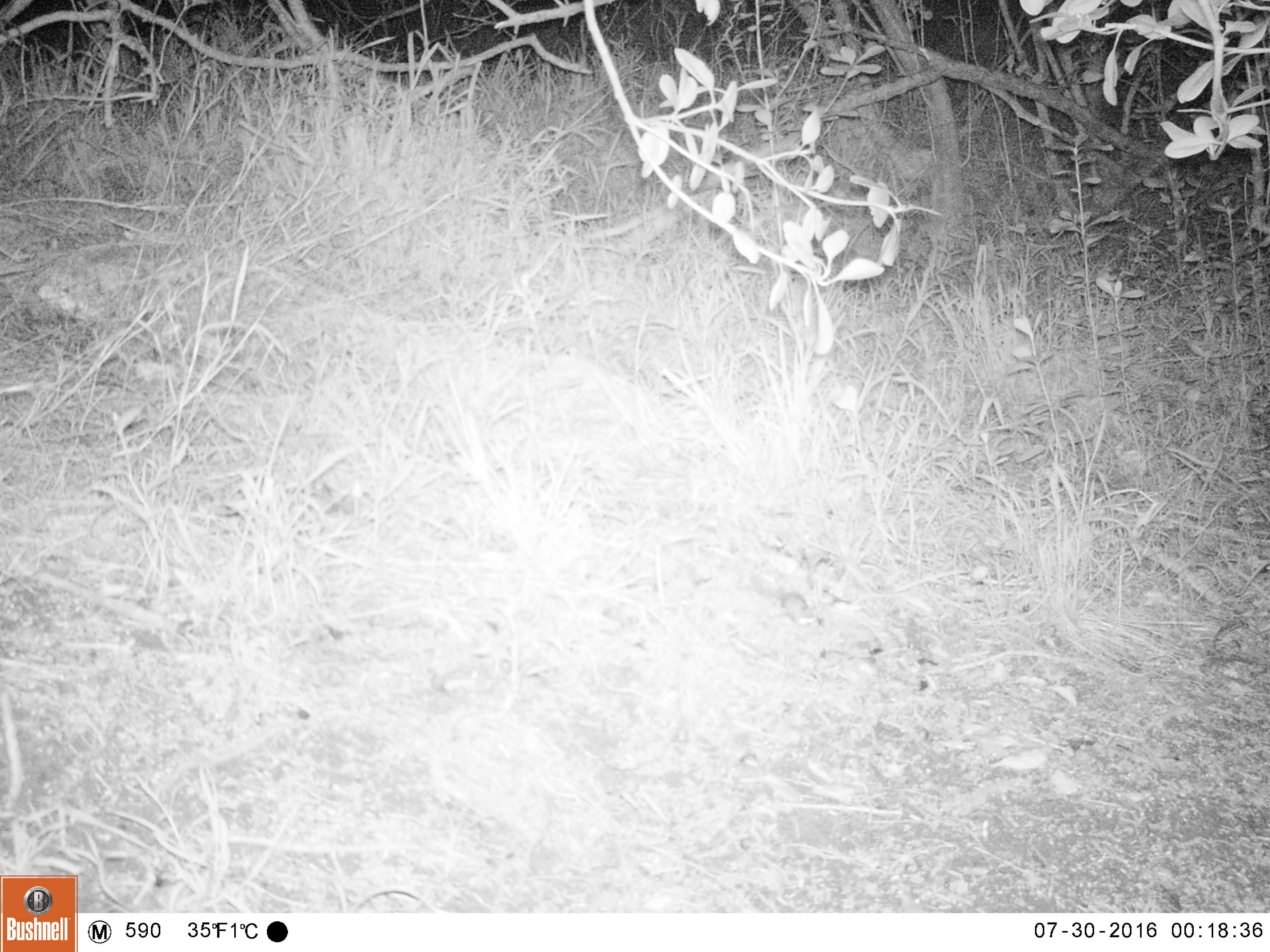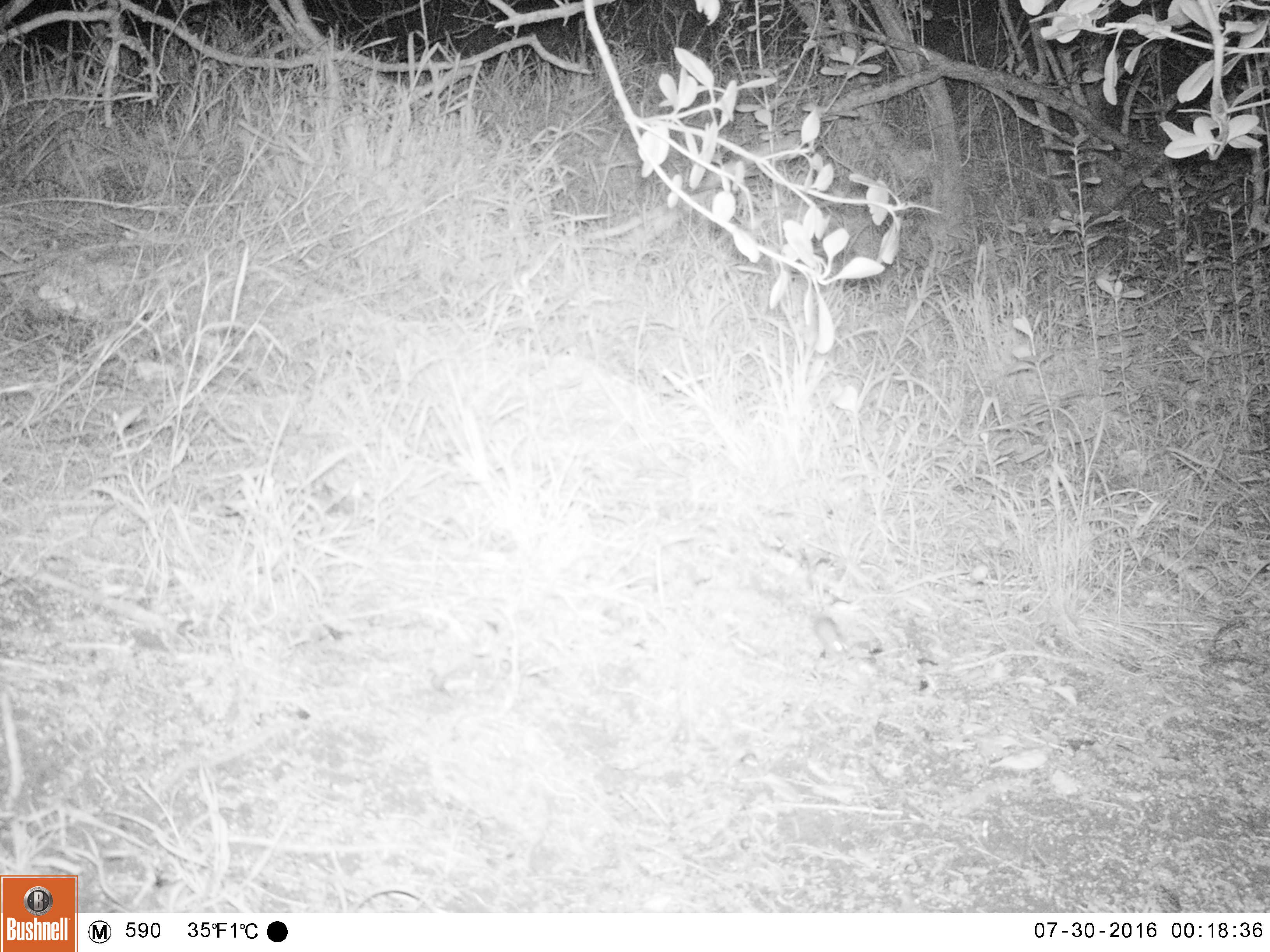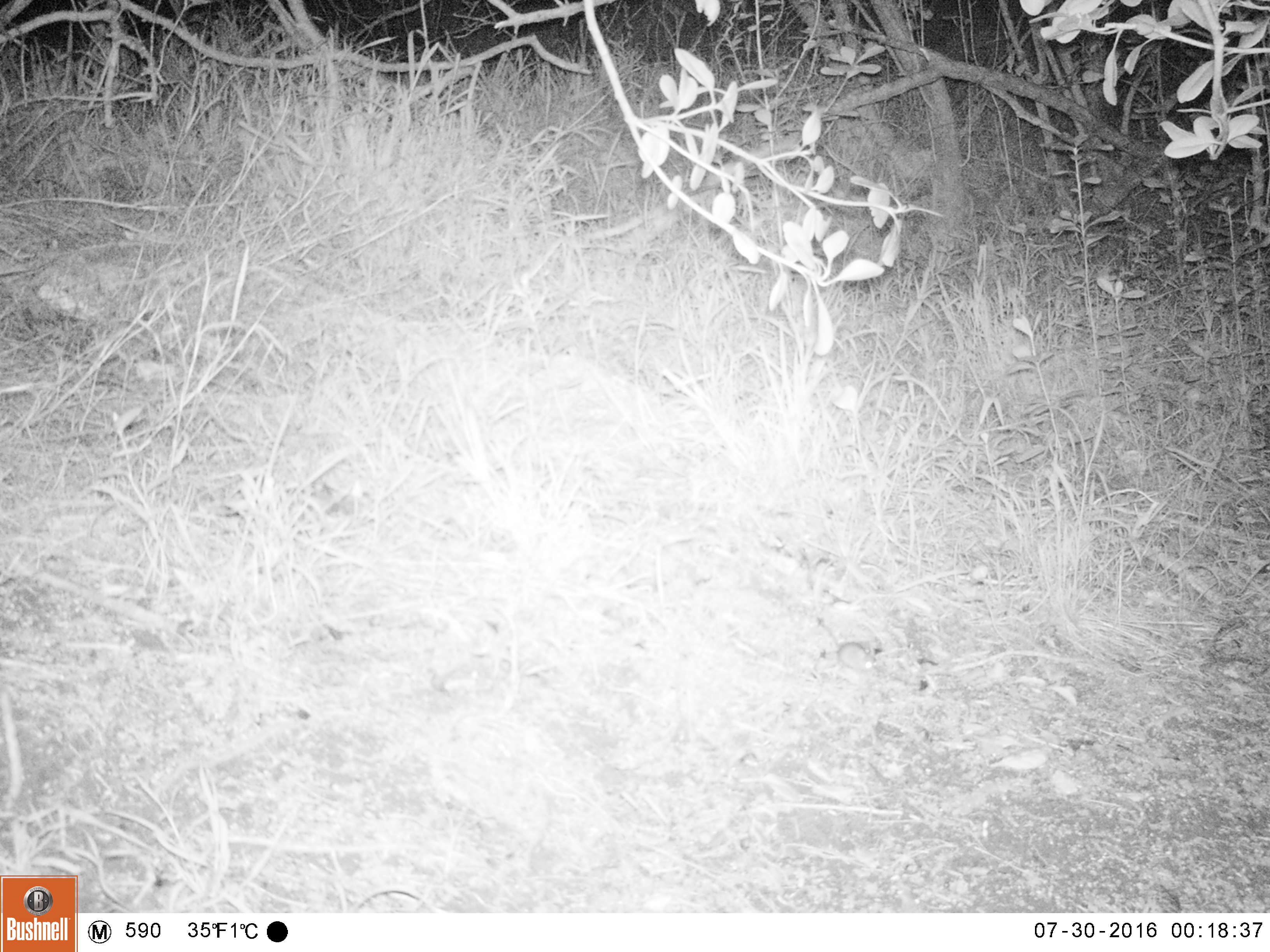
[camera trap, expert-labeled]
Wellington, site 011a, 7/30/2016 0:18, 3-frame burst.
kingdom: Animalia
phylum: Chordata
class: Mammalia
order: Rodentia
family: Muridae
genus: Mus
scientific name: Mus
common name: mouse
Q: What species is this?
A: Mouse (Mus).